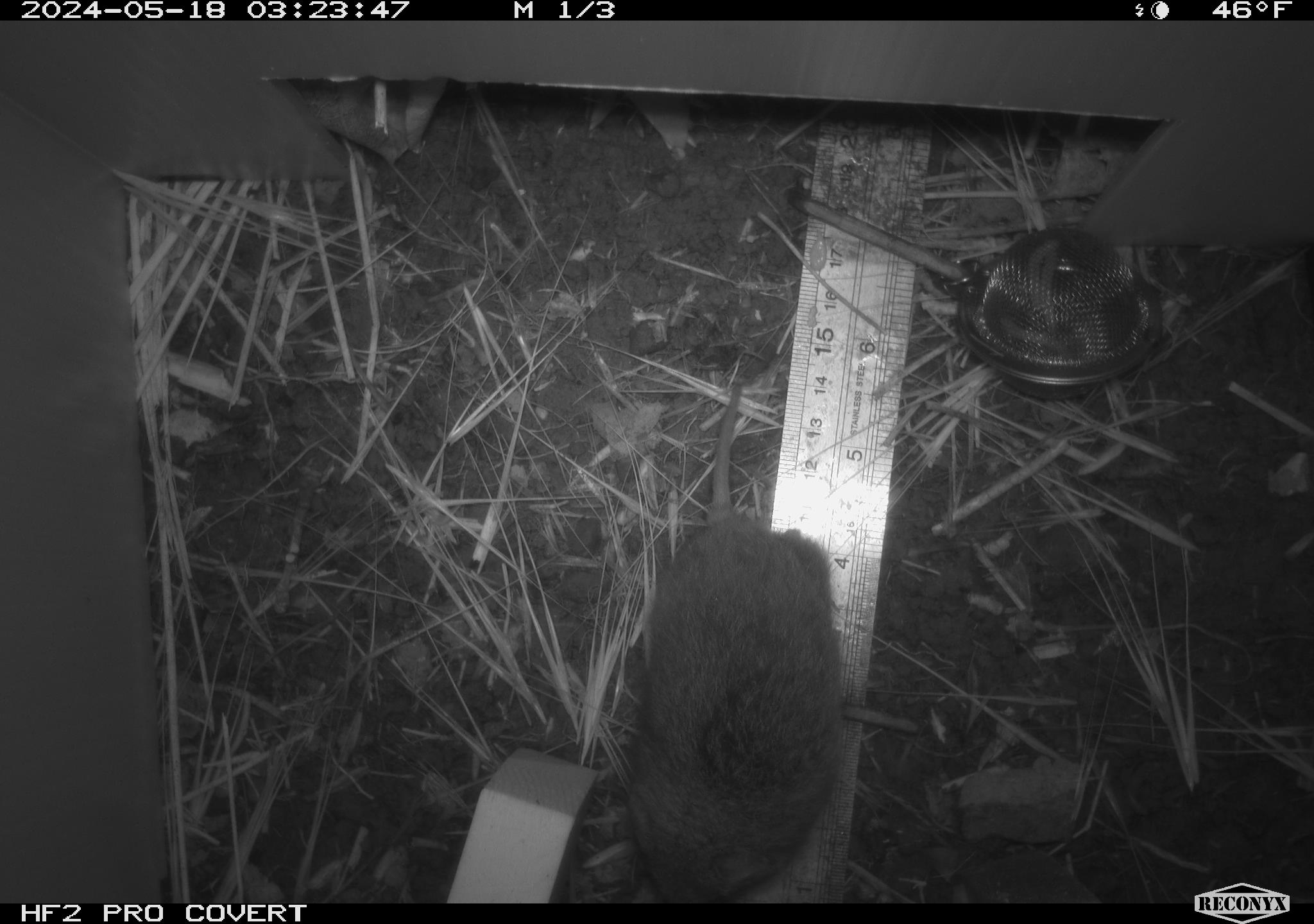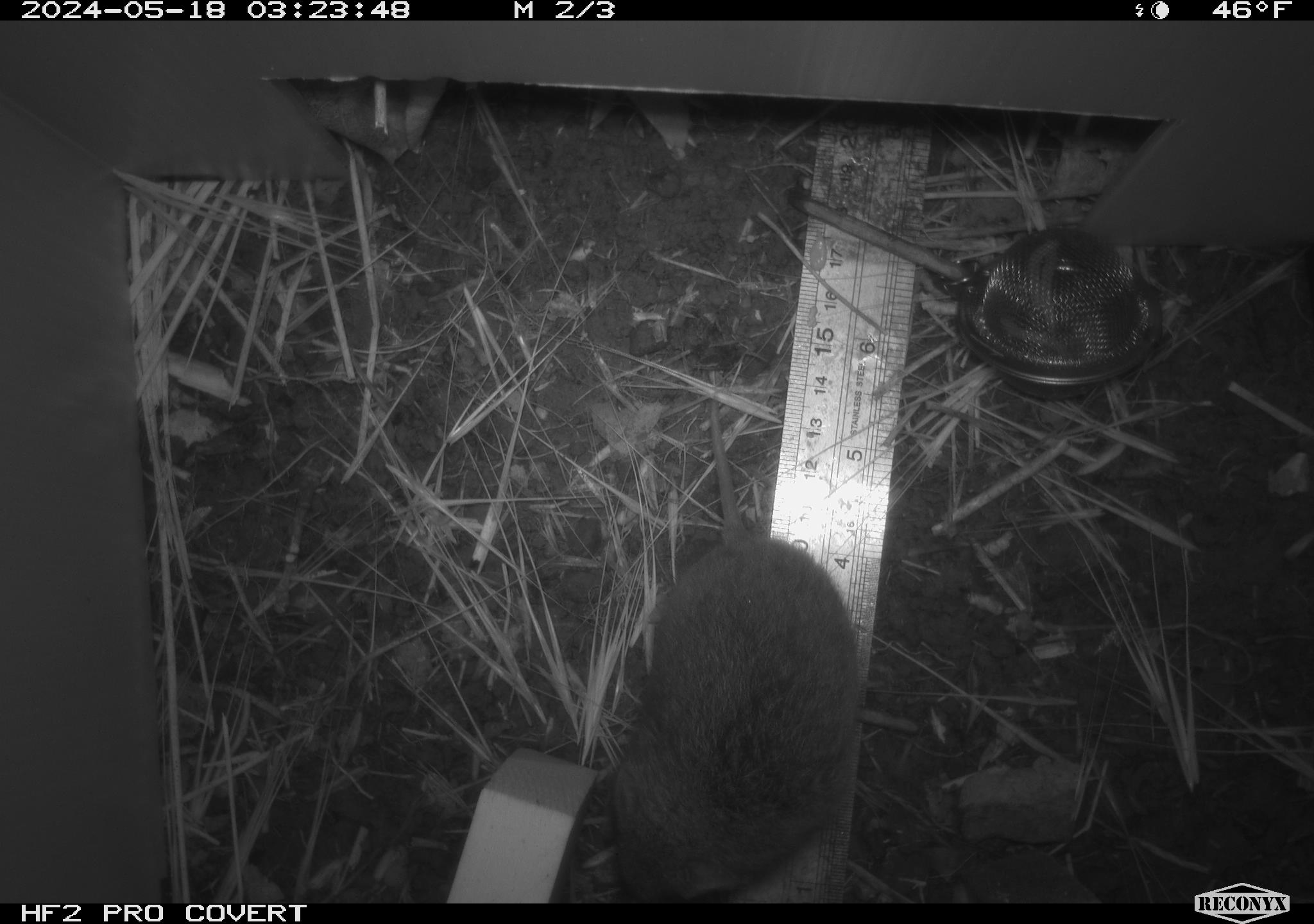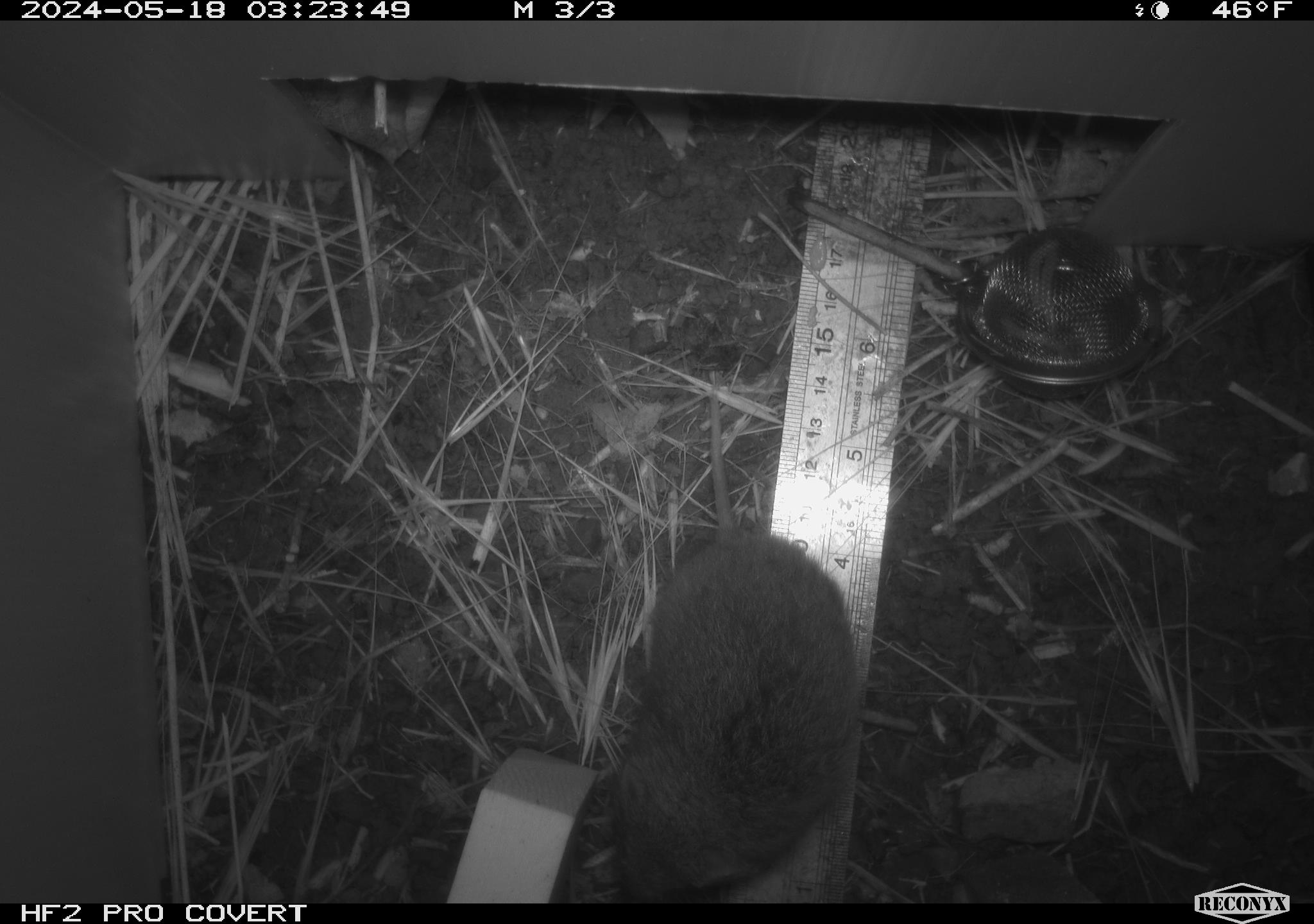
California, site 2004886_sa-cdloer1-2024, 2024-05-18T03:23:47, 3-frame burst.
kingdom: Animalia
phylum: Chordata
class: Mammalia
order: Rodentia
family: Cricetidae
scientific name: Arvicolinae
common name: voles, lemmings, and muskrats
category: arvicolinae subfamily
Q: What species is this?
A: Arvicolinae subfamily (voles, lemmings, and muskrats) (Arvicolinae).